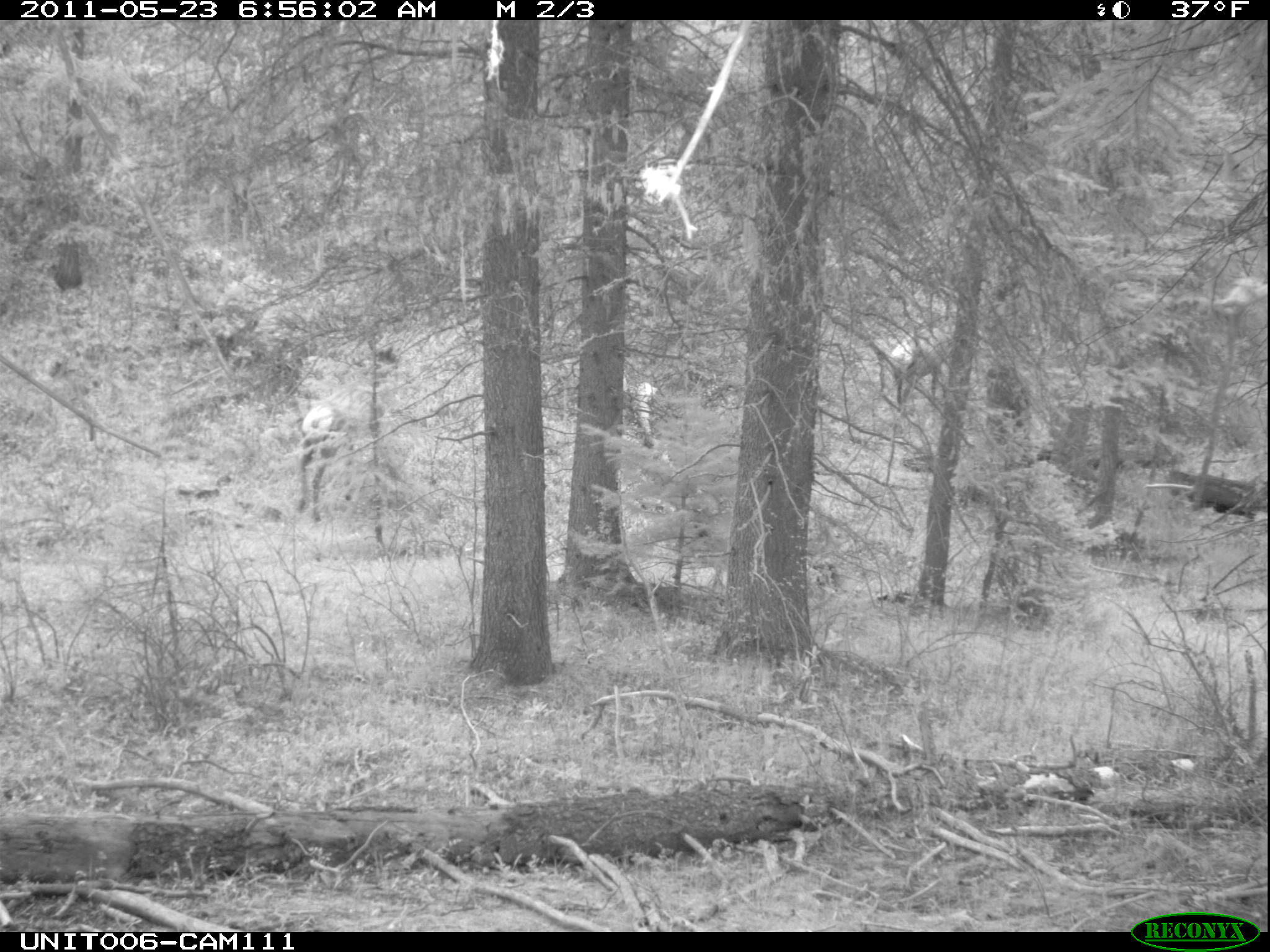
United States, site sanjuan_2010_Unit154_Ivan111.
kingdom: Animalia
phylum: Chordata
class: Mammalia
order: Artiodactyla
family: Cervidae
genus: Cervus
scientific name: Cervus elaphus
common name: red deer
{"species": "Cervus elaphus (red deer)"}